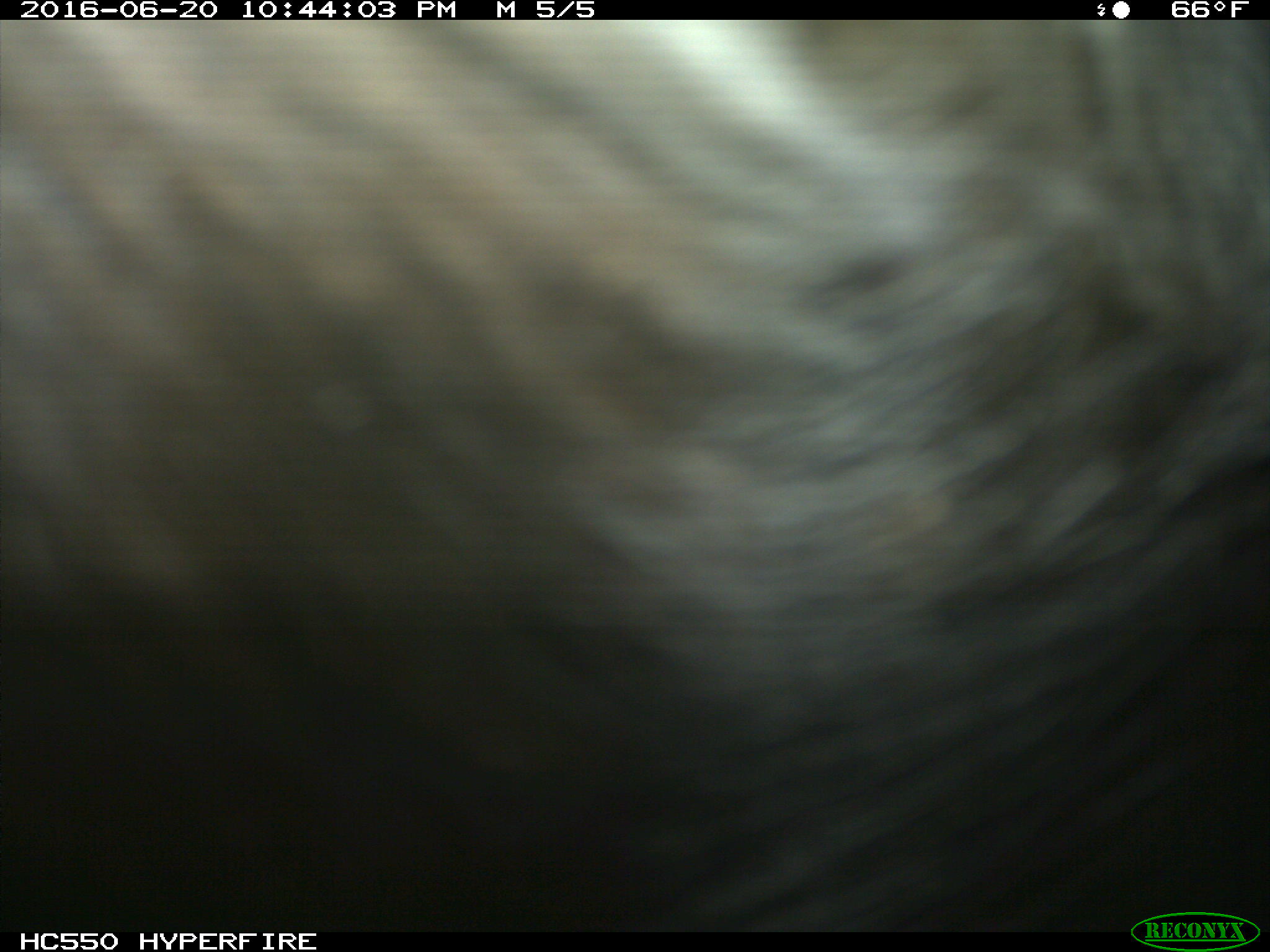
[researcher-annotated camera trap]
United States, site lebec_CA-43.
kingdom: Animalia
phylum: Chordata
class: Mammalia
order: Artiodactyla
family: Bovidae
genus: Bos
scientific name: Bos taurus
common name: domestic cow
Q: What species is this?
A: Bos taurus (domestic cow).